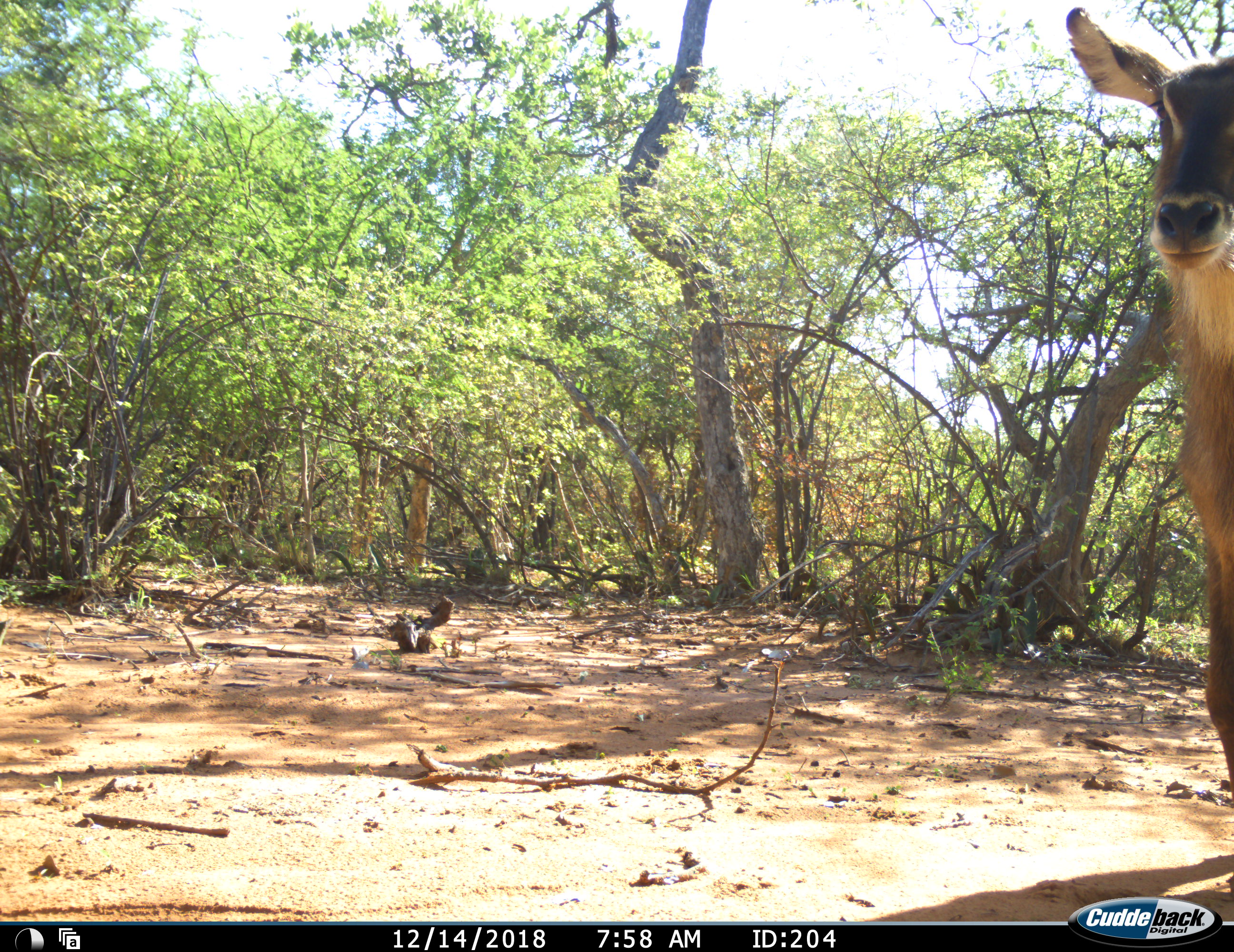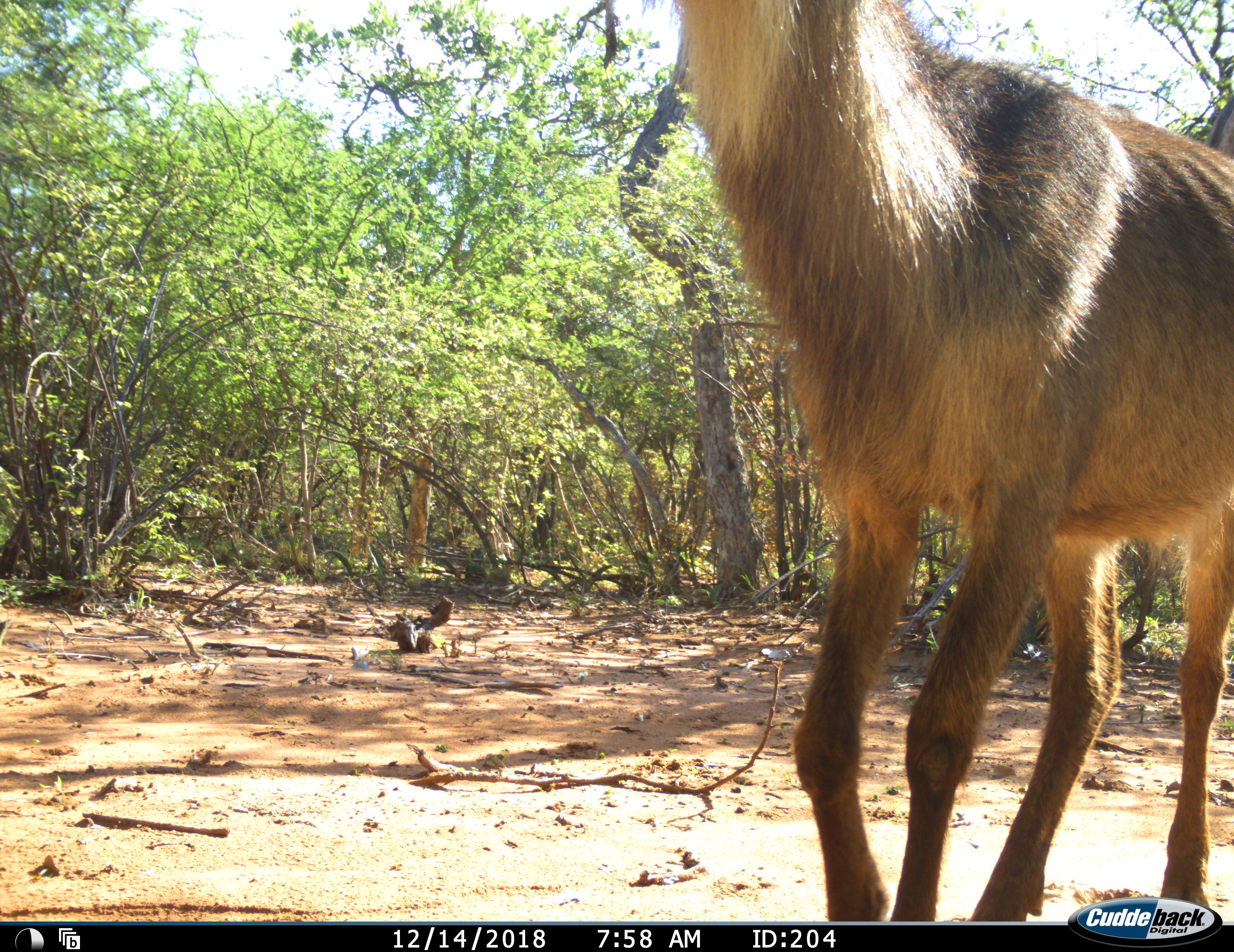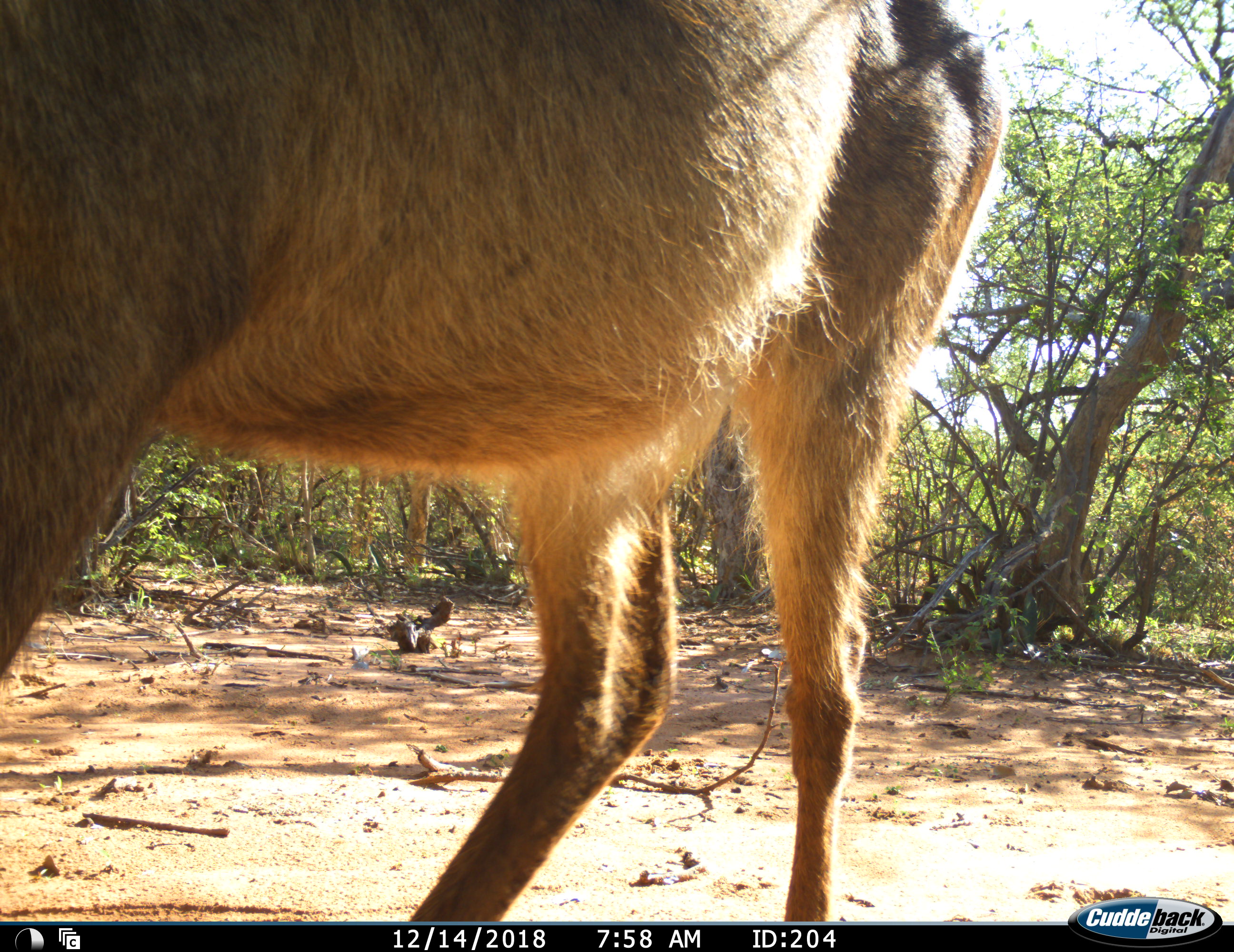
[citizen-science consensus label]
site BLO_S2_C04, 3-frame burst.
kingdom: Animalia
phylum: Chordata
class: Mammalia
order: Artiodactyla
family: Bovidae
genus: Kobus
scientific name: Kobus ellipsiprymnus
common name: waterbuck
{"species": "waterbuck (Kobus ellipsiprymnus)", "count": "1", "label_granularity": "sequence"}